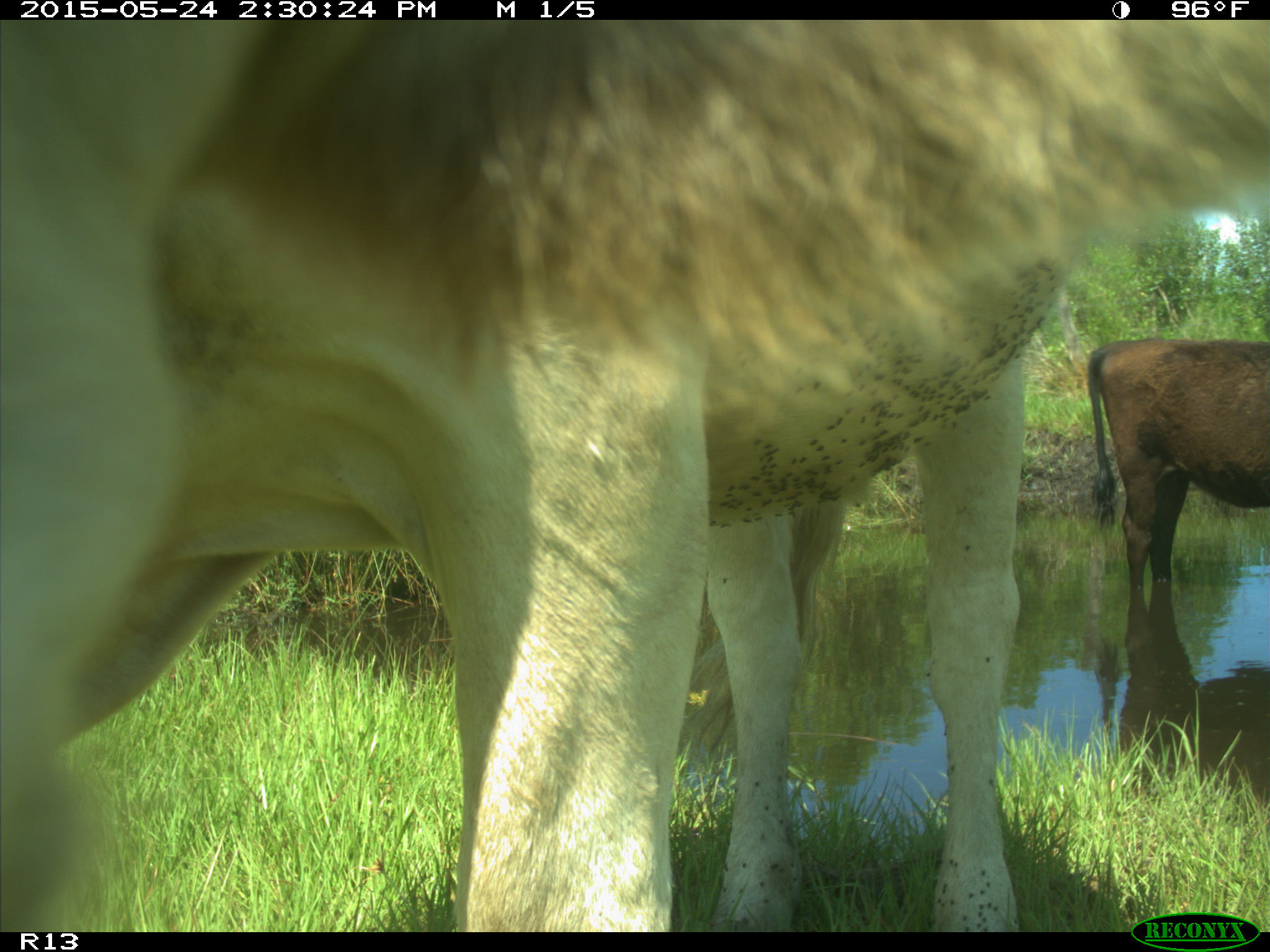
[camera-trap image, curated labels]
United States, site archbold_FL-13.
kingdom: Animalia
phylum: Chordata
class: Mammalia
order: Artiodactyla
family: Bovidae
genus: Bos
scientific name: Bos taurus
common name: domestic cow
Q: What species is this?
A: Bos taurus (domestic cow).